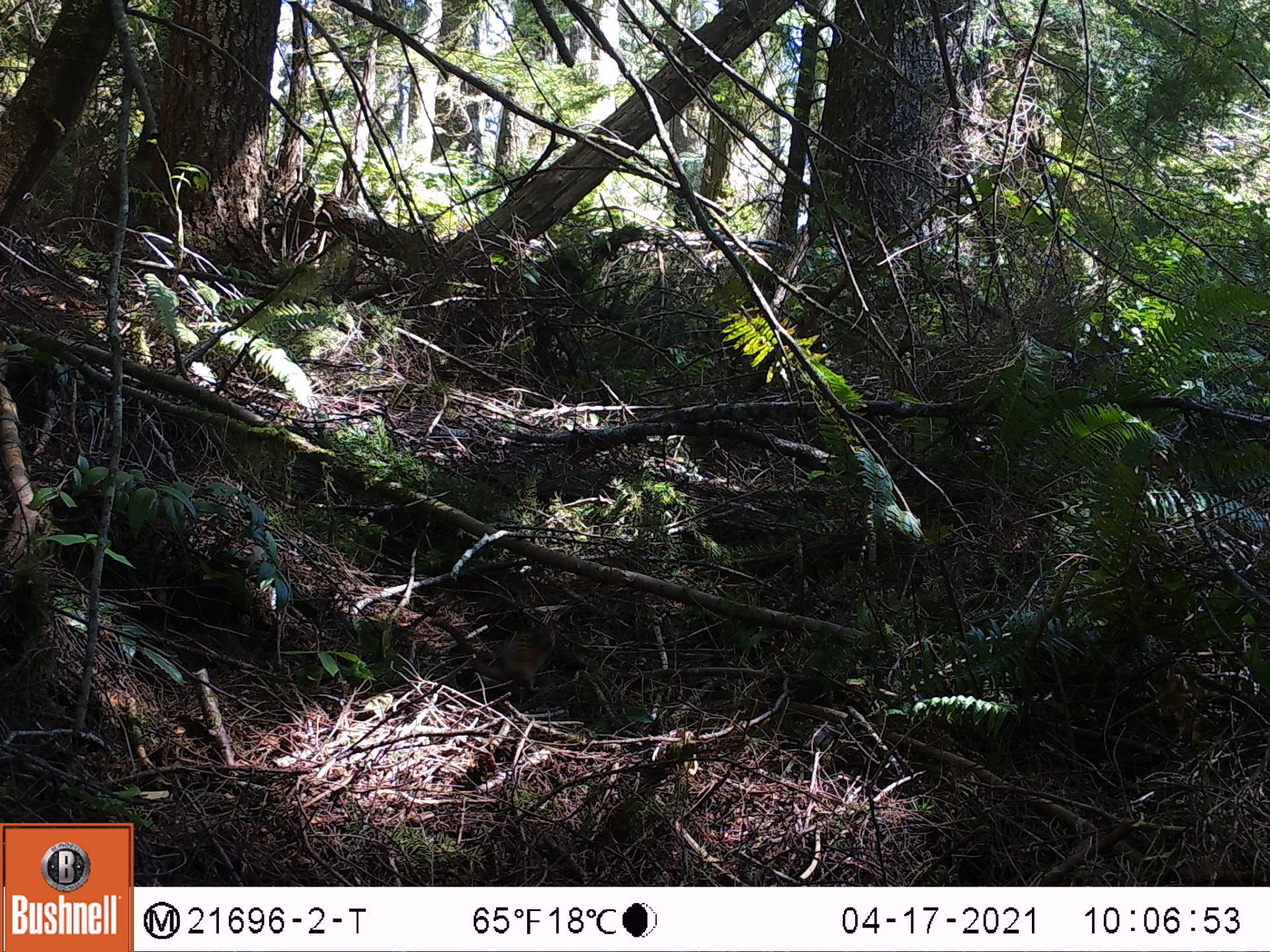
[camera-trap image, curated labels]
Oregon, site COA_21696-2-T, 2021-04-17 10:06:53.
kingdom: Animalia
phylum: Chordata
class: Mammalia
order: Carnivora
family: Mustelidae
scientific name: Mustelidae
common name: weasel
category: weasel family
Weasel family (weasel) (Mustelidae).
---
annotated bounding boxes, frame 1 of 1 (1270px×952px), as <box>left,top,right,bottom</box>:
weasel family: <box>405,582,578,716</box>